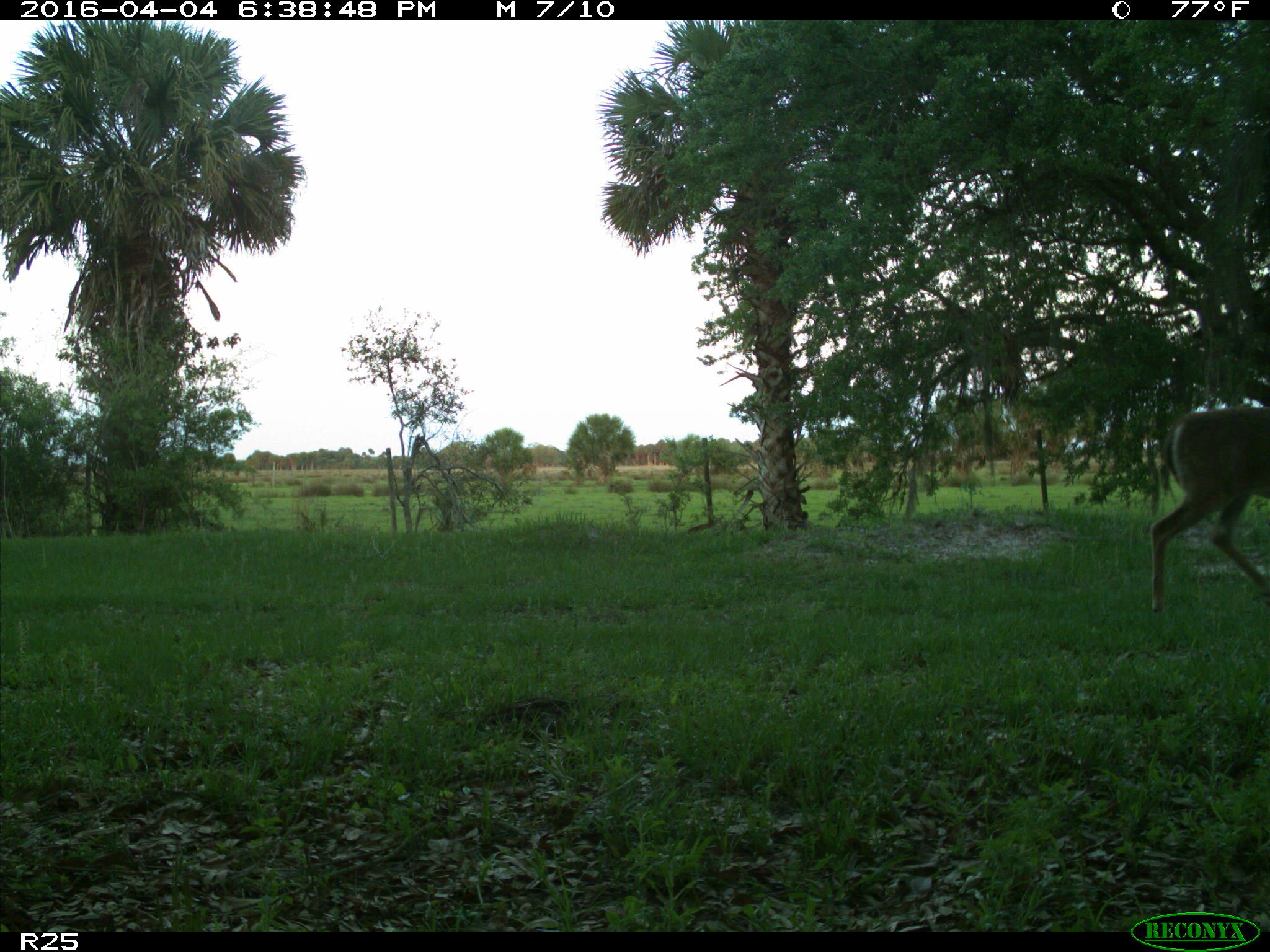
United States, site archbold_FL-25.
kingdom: Animalia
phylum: Chordata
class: Mammalia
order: Artiodactyla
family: Cervidae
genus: Odocoileus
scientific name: Odocoileus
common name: deer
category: unidentified deer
Unidentified deer (deer) (Odocoileus).